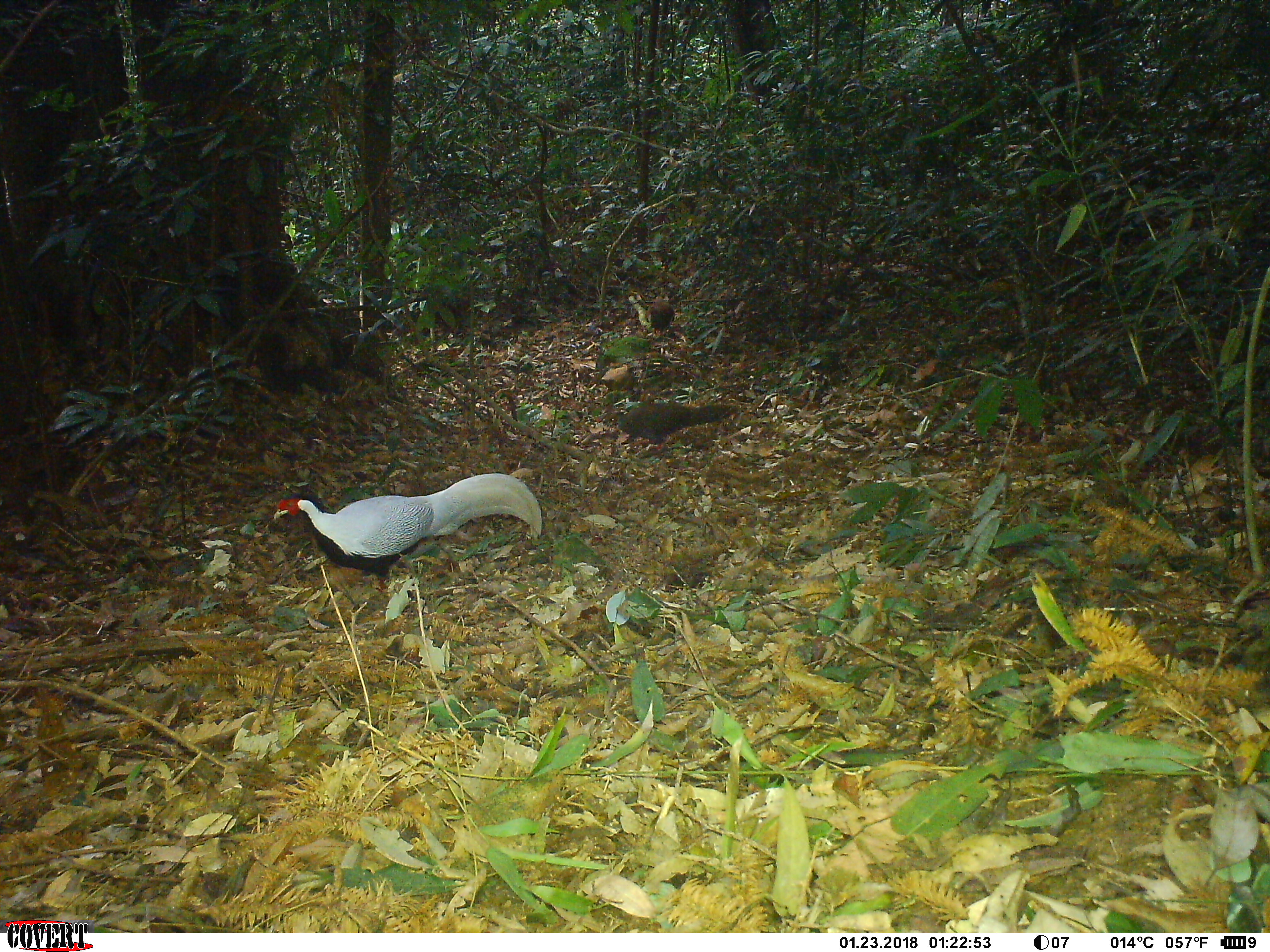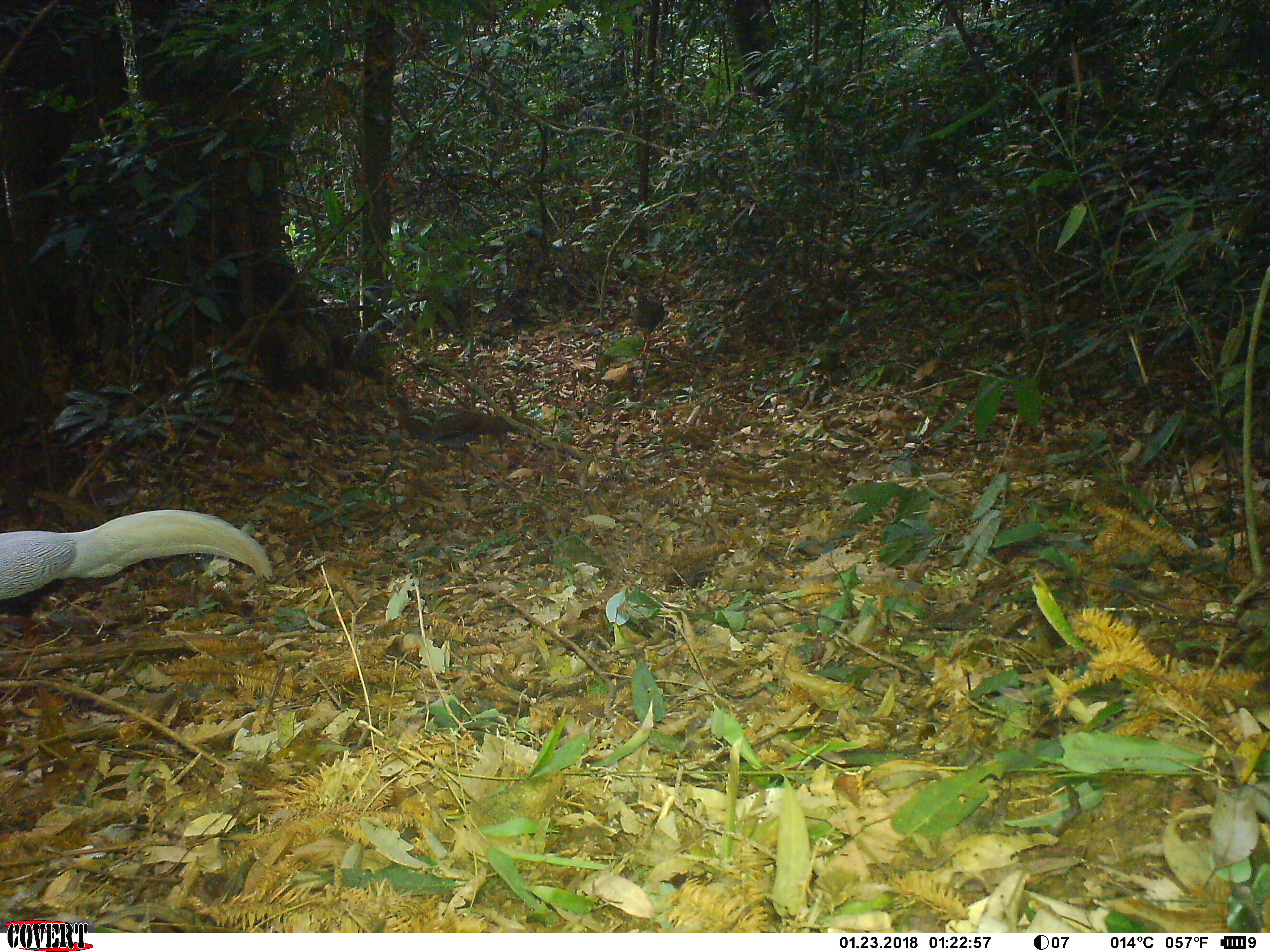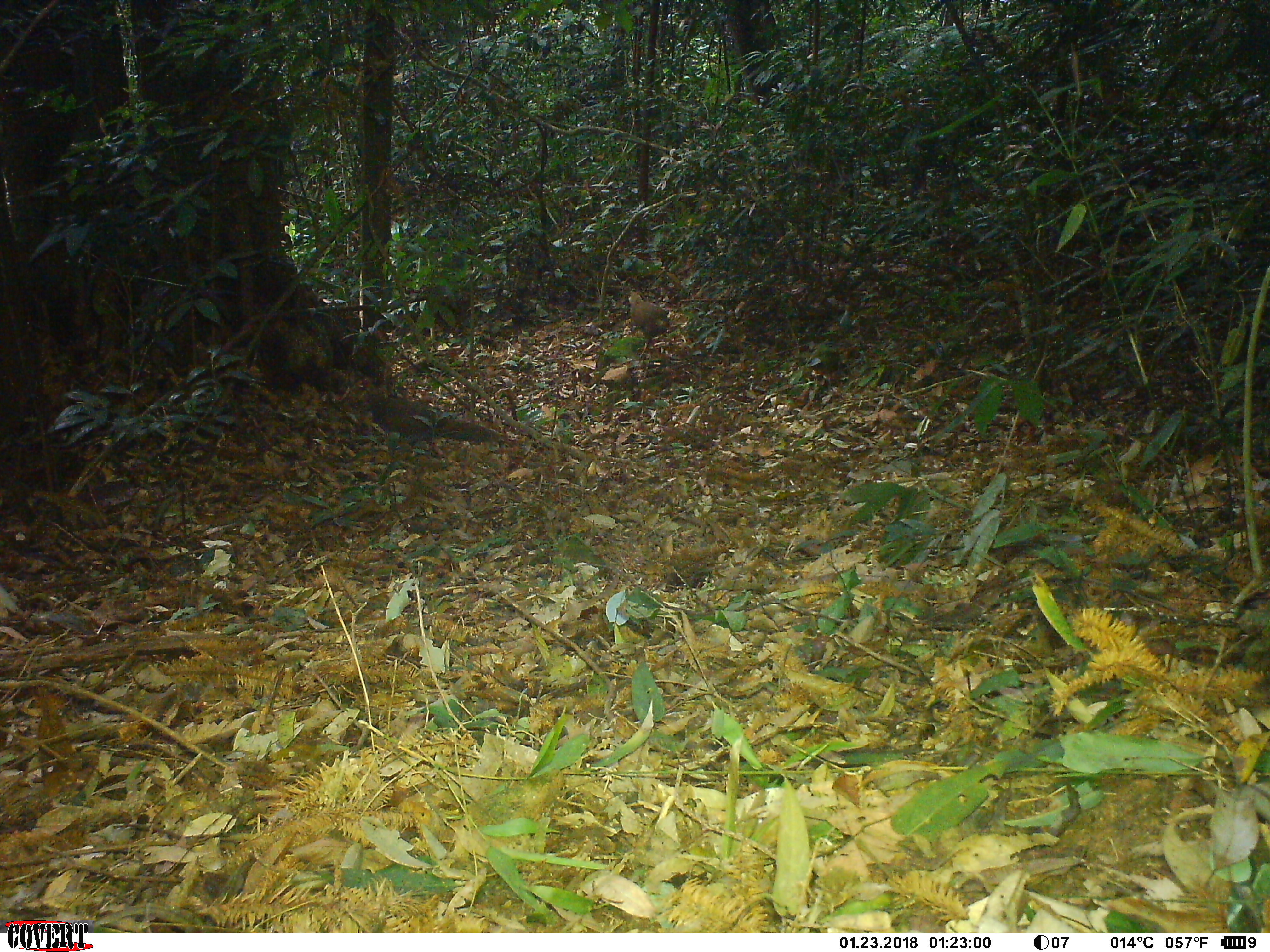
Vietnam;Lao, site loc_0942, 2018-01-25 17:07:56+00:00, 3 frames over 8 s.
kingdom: Animalia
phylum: Chordata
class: Aves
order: Galliformes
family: Phasianidae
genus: Lophura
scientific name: Lophura nycthemera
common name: silver pheasant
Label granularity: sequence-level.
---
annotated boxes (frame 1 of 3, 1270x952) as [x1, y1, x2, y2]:
silver pheasant: [271, 472, 543, 595]; [606, 402, 738, 446]; [644, 294, 676, 335]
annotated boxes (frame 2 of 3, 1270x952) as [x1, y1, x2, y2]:
silver pheasant: [0, 507, 273, 651]; [387, 384, 546, 474]; [629, 286, 673, 352]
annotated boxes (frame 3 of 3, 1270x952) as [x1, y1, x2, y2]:
silver pheasant: [348, 375, 505, 460]; [627, 292, 671, 358]